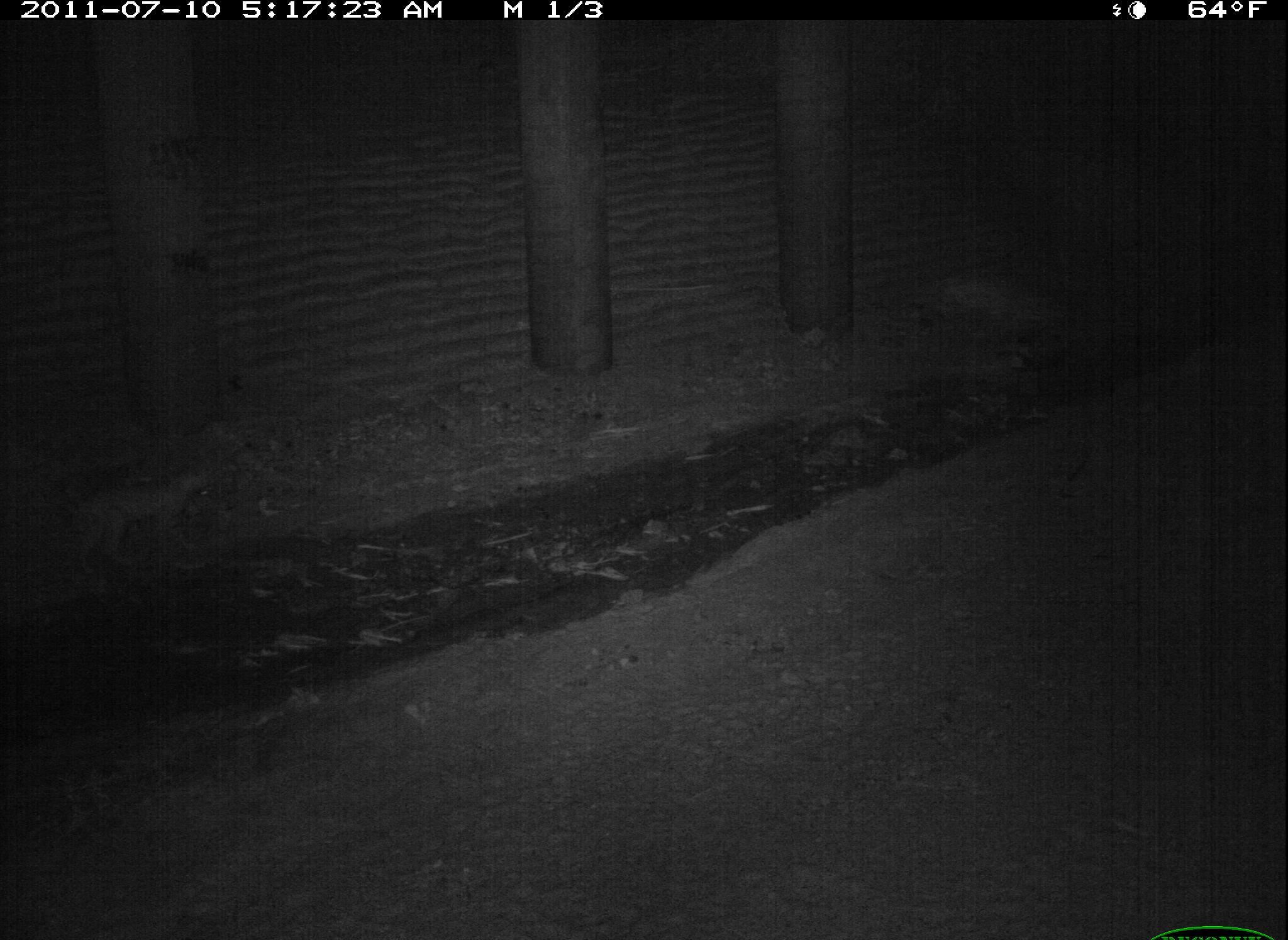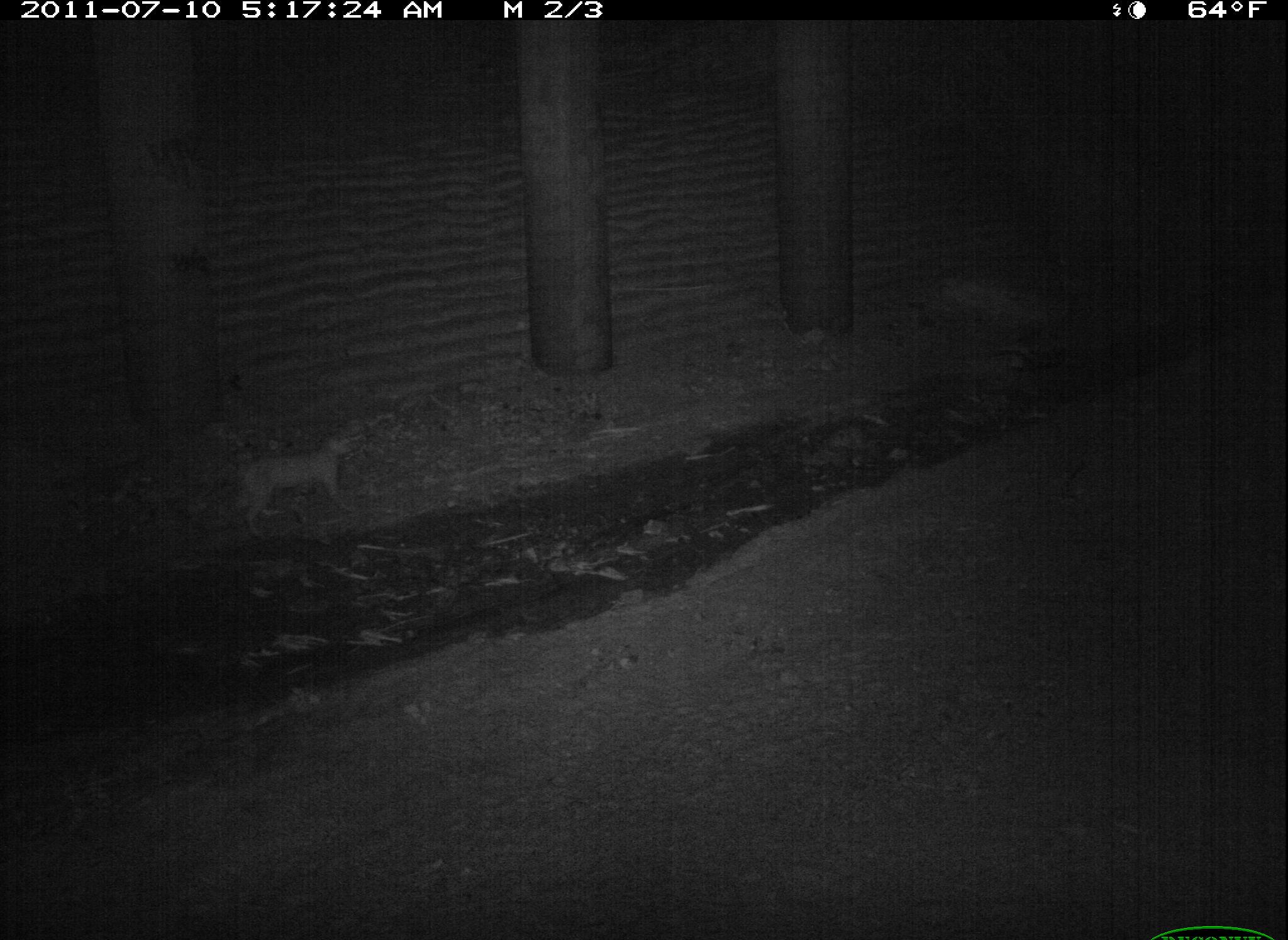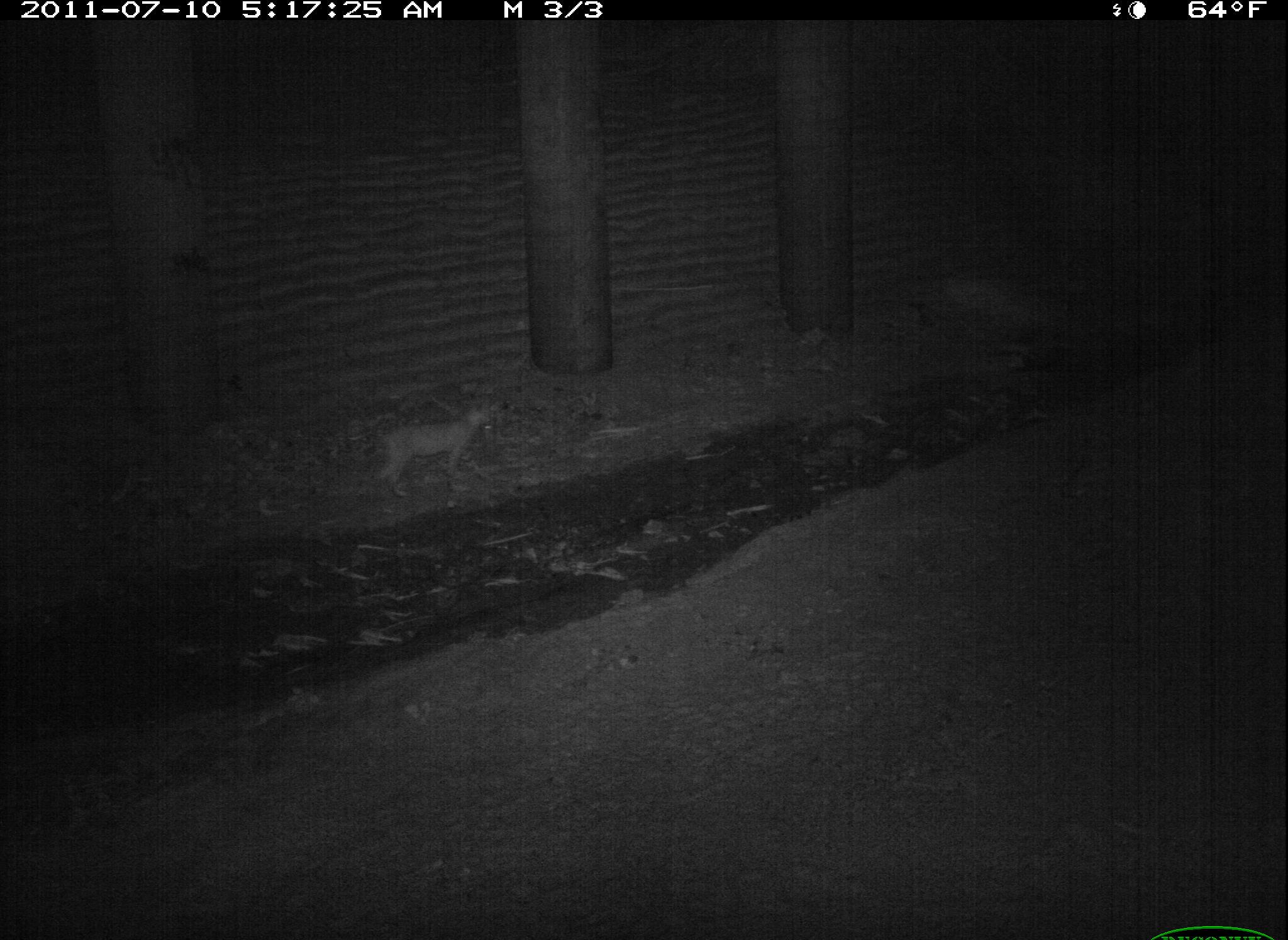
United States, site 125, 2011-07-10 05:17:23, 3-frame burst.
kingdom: Animalia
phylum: Chordata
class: Mammalia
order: Carnivora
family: Felidae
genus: Lynx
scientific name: Lynx rufus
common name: bobcat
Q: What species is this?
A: Bobcat (Lynx rufus).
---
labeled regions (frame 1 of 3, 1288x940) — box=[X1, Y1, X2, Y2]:
bobcat: box=[66, 458, 217, 586]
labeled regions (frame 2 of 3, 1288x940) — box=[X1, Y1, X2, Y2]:
bobcat: box=[229, 423, 360, 551]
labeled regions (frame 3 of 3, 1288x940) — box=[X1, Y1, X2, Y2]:
bobcat: box=[362, 394, 503, 509]